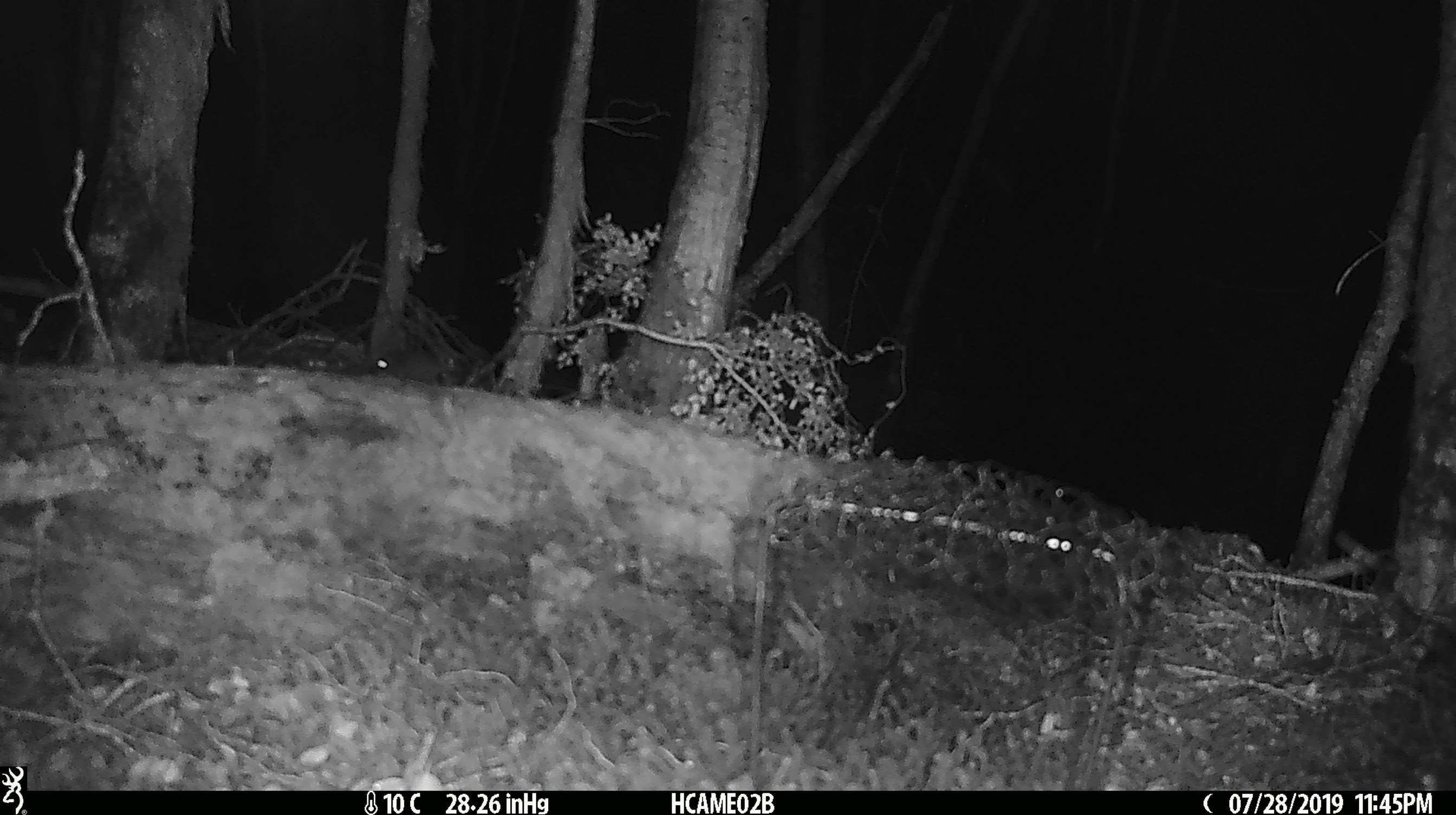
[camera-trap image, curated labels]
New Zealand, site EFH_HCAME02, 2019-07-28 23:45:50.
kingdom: Animalia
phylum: Chordata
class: Mammalia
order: Rodentia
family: Muridae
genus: Mus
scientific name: Mus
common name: mouse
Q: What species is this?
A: Mouse (Mus).